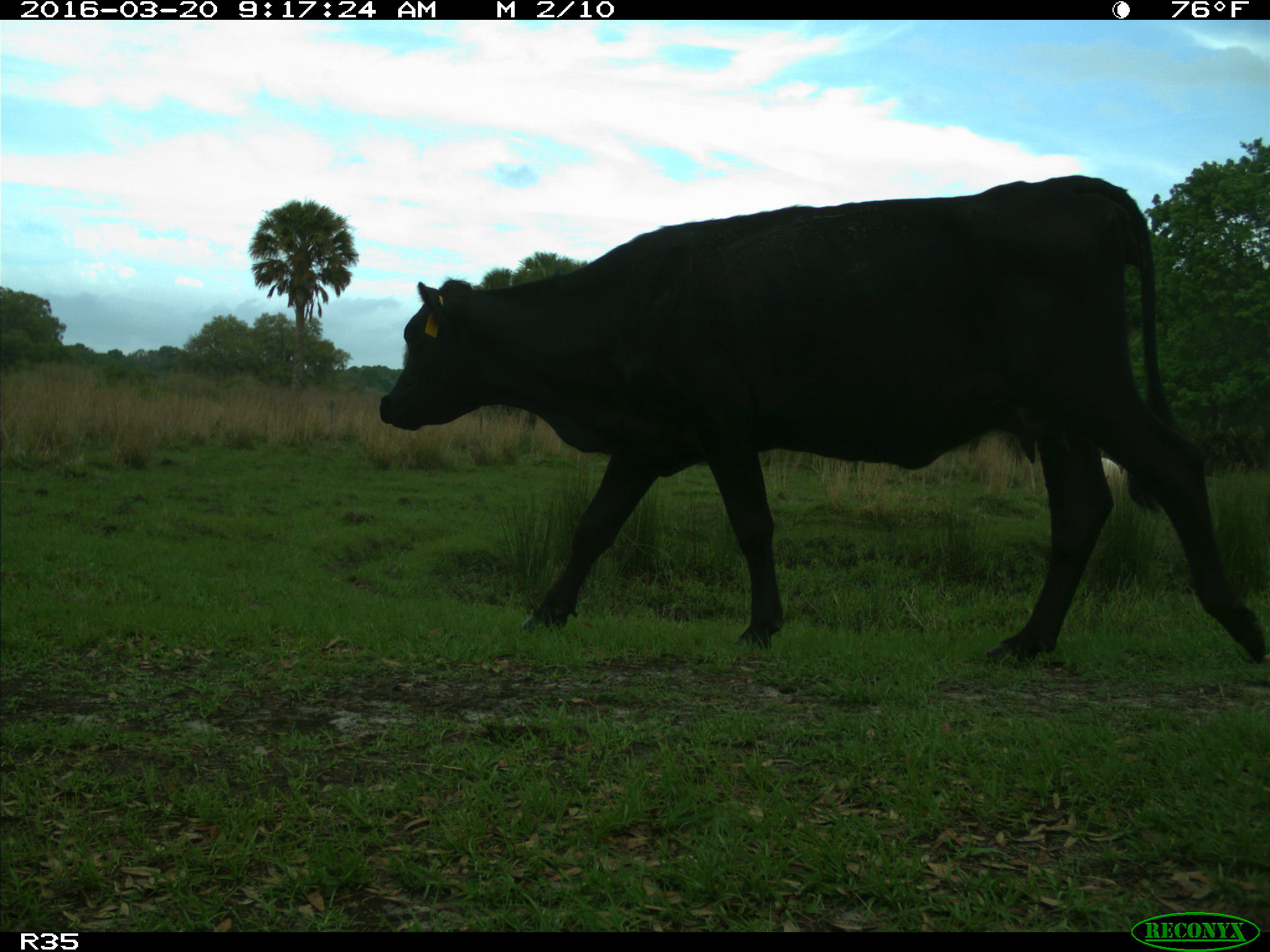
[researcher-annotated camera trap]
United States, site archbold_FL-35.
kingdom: Animalia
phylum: Chordata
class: Mammalia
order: Artiodactyla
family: Bovidae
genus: Bos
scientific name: Bos taurus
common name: domestic cow